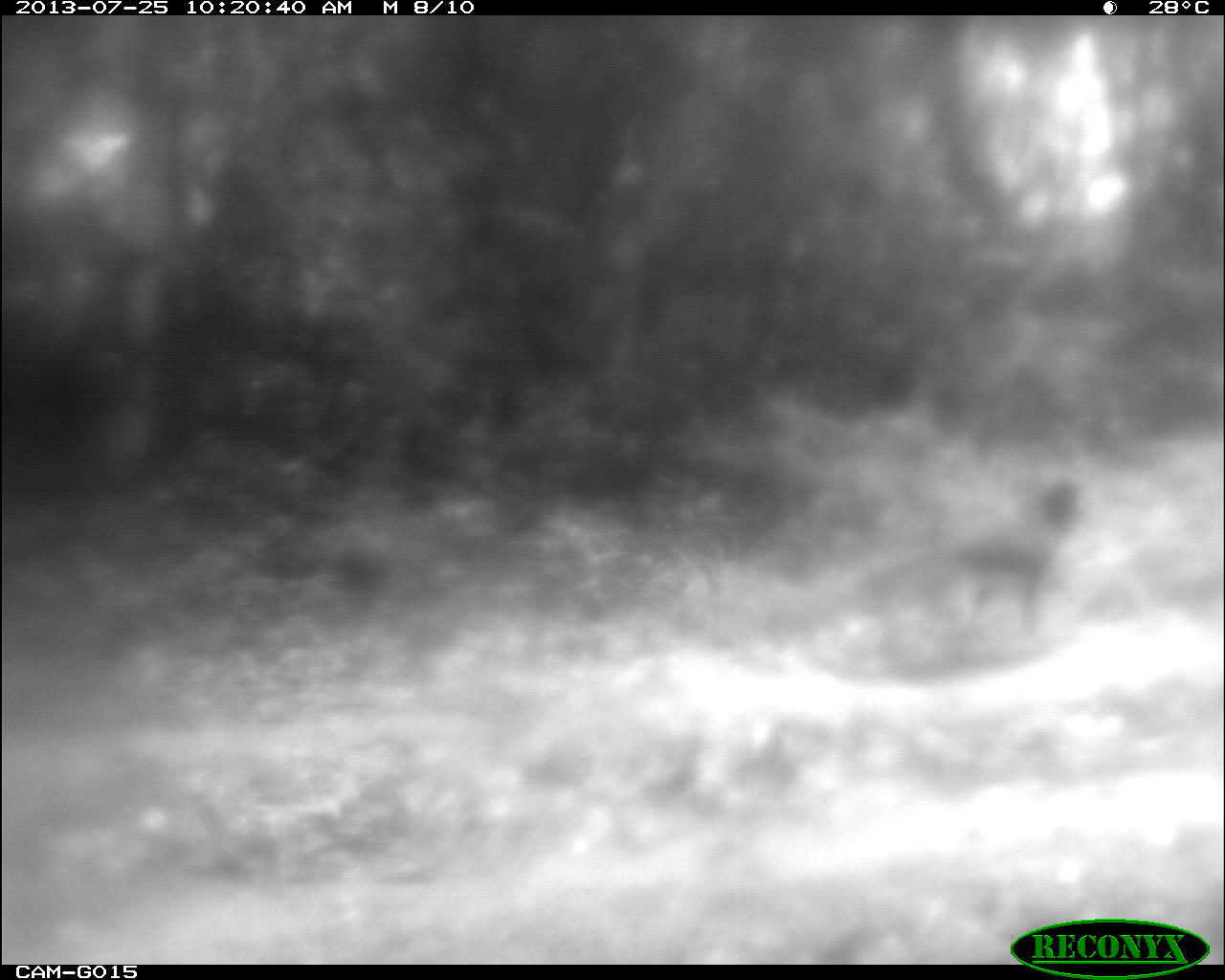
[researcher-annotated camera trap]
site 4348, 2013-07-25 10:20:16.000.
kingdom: Animalia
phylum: Chordata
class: Aves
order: Galliformes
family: Cracidae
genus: Crax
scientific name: Crax rubra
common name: great curassow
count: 1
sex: male